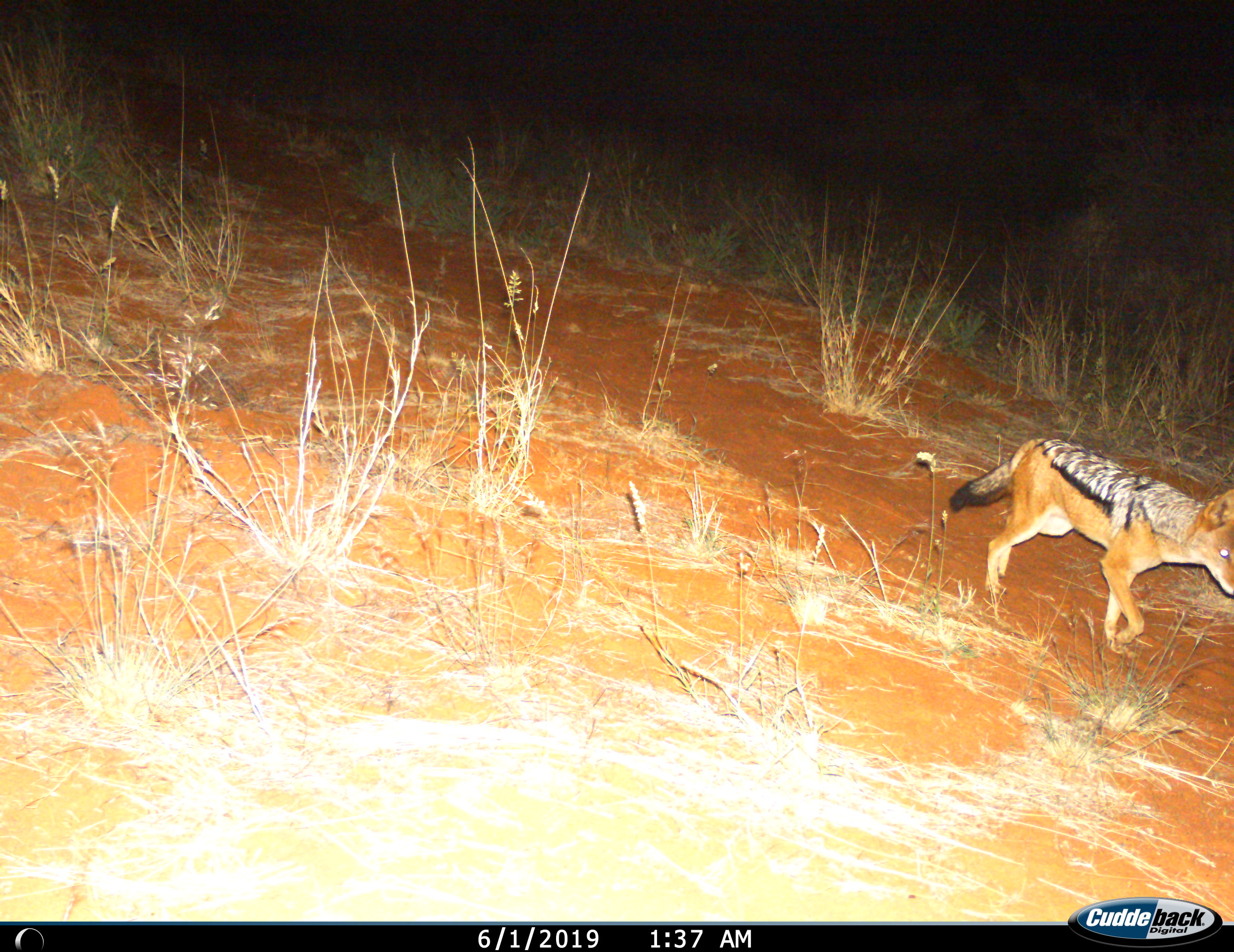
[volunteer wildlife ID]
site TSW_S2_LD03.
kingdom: Animalia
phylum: Chordata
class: Mammalia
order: Carnivora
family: Canidae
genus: Lupulella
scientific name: Lupulella mesomelas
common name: black-backed jackal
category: jackalblackbacked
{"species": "jackalblackbacked (black-backed jackal) (Lupulella mesomelas)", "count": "1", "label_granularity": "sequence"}